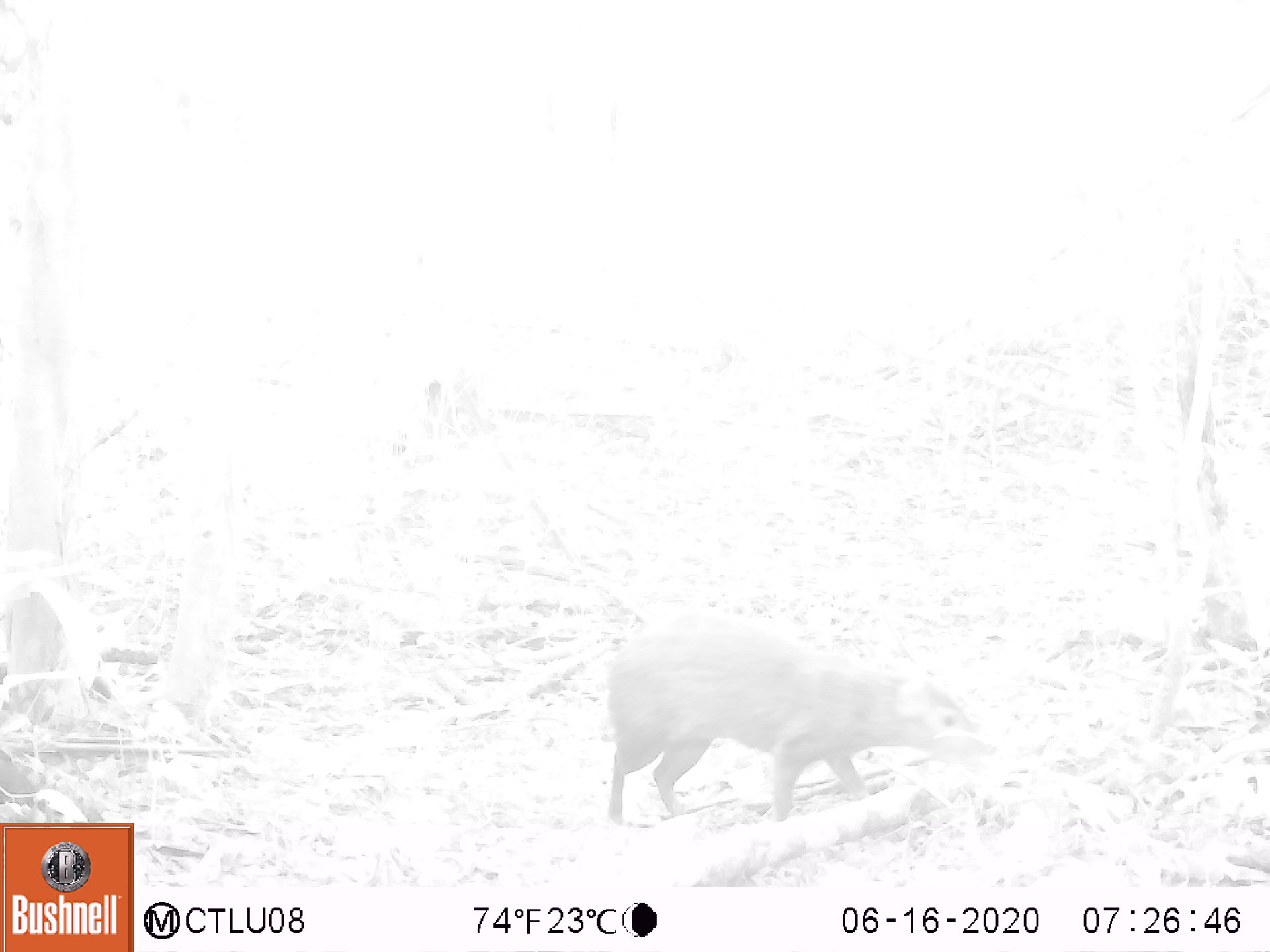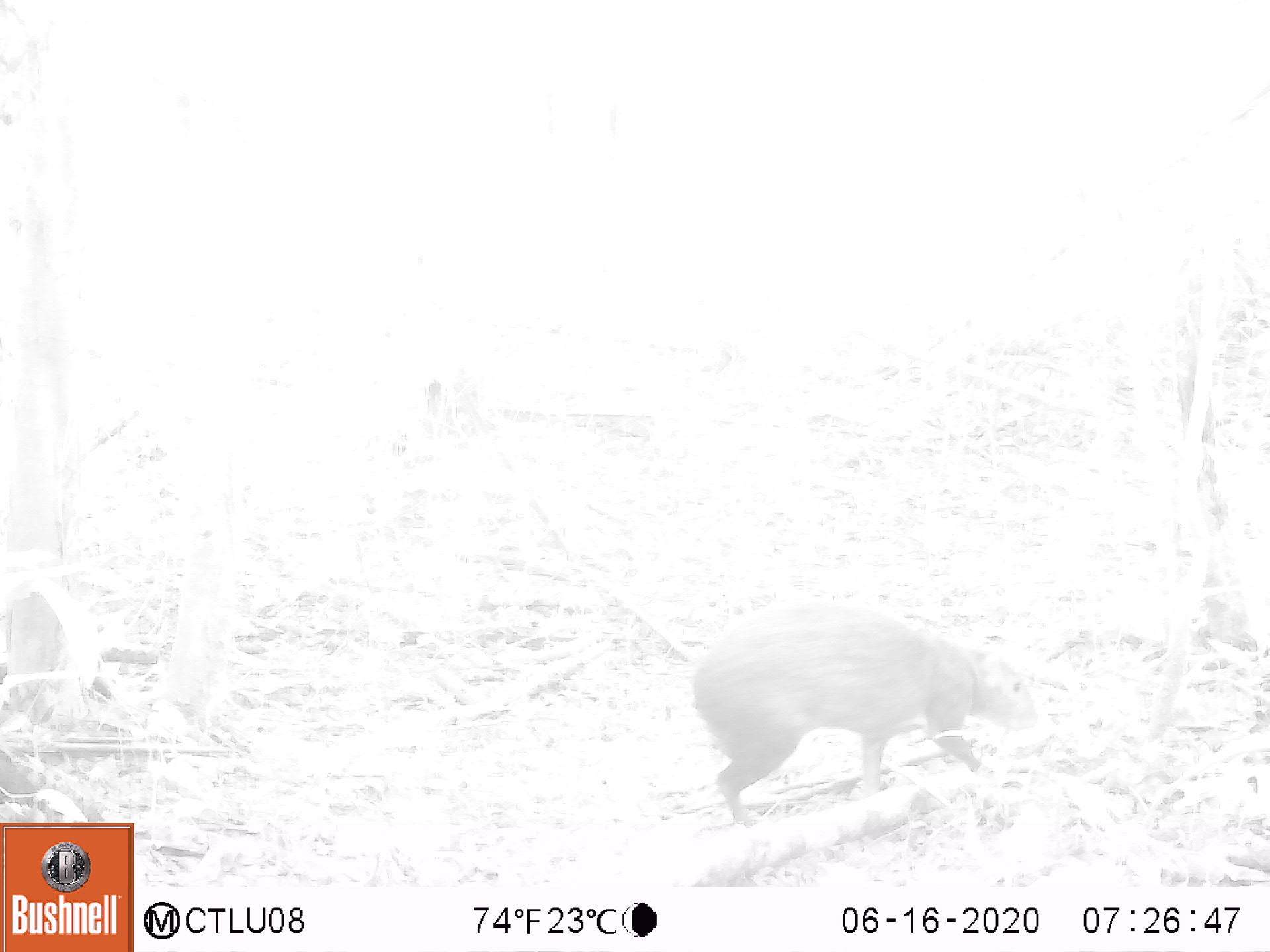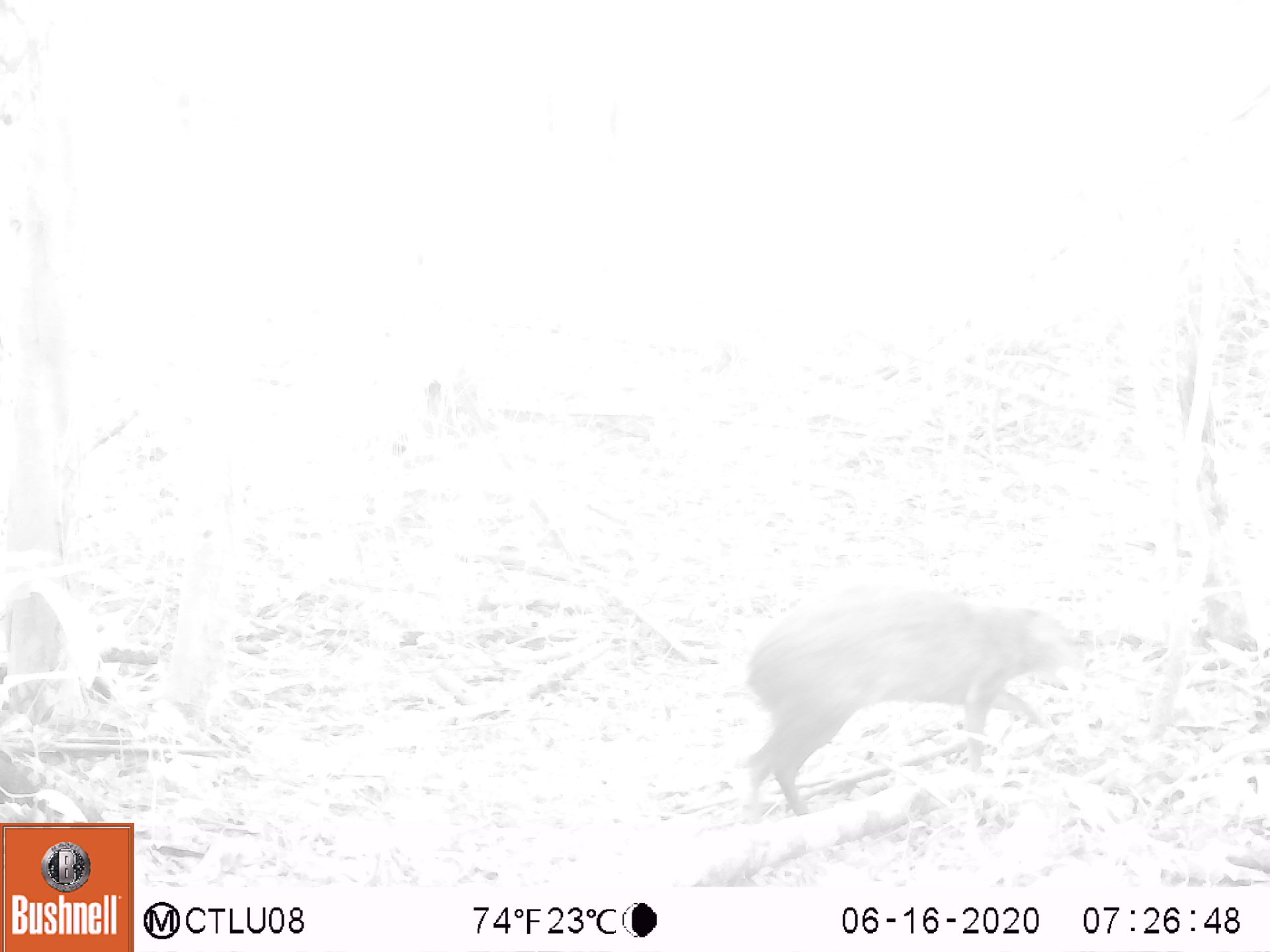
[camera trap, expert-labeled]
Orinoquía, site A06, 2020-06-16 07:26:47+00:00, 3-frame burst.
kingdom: Animalia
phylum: Chordata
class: Mammalia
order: Rodentia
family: Dasyproctidae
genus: Dasyprocta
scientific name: Dasyprocta fuliginosa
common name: black agouti